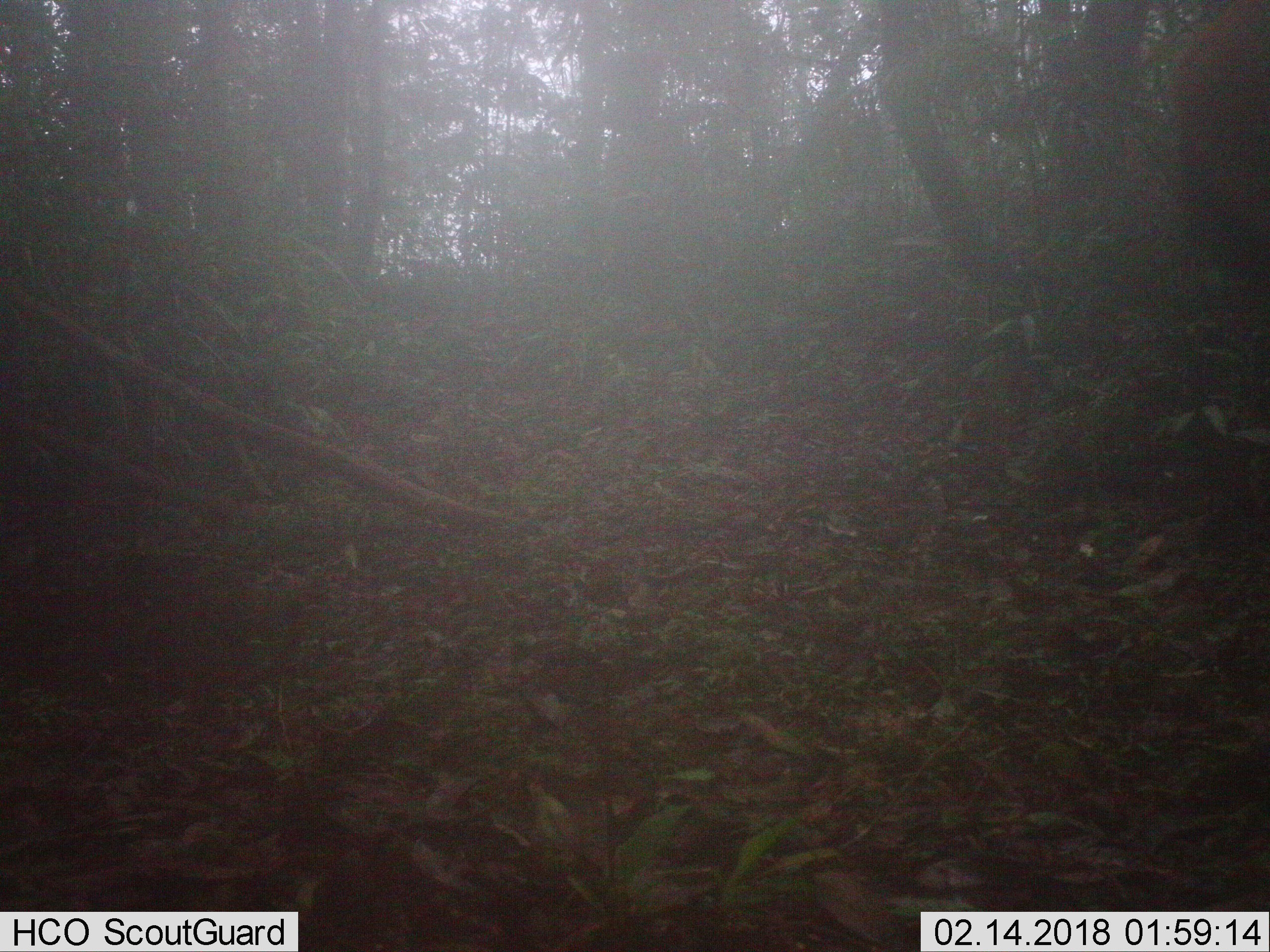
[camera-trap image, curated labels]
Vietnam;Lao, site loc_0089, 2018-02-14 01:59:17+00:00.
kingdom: Animalia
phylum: Chordata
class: Mammalia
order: Artiodactyla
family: Cervidae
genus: Rusa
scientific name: Rusa unicolor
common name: sambar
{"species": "sambar (Rusa unicolor)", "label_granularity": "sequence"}